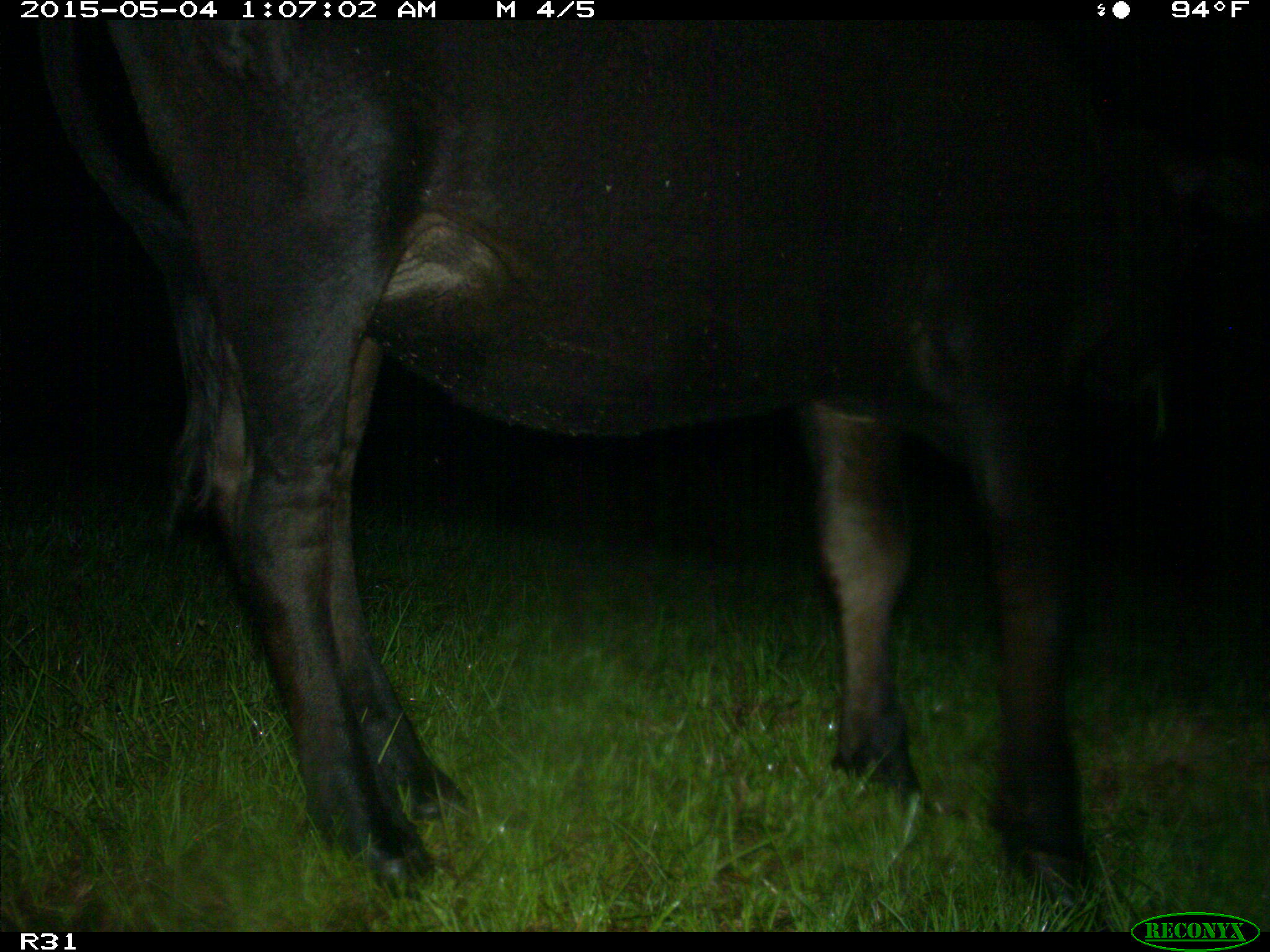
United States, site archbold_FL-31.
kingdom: Animalia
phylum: Chordata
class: Mammalia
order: Artiodactyla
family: Bovidae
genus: Bos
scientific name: Bos taurus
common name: domestic cow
Bos taurus (domestic cow).